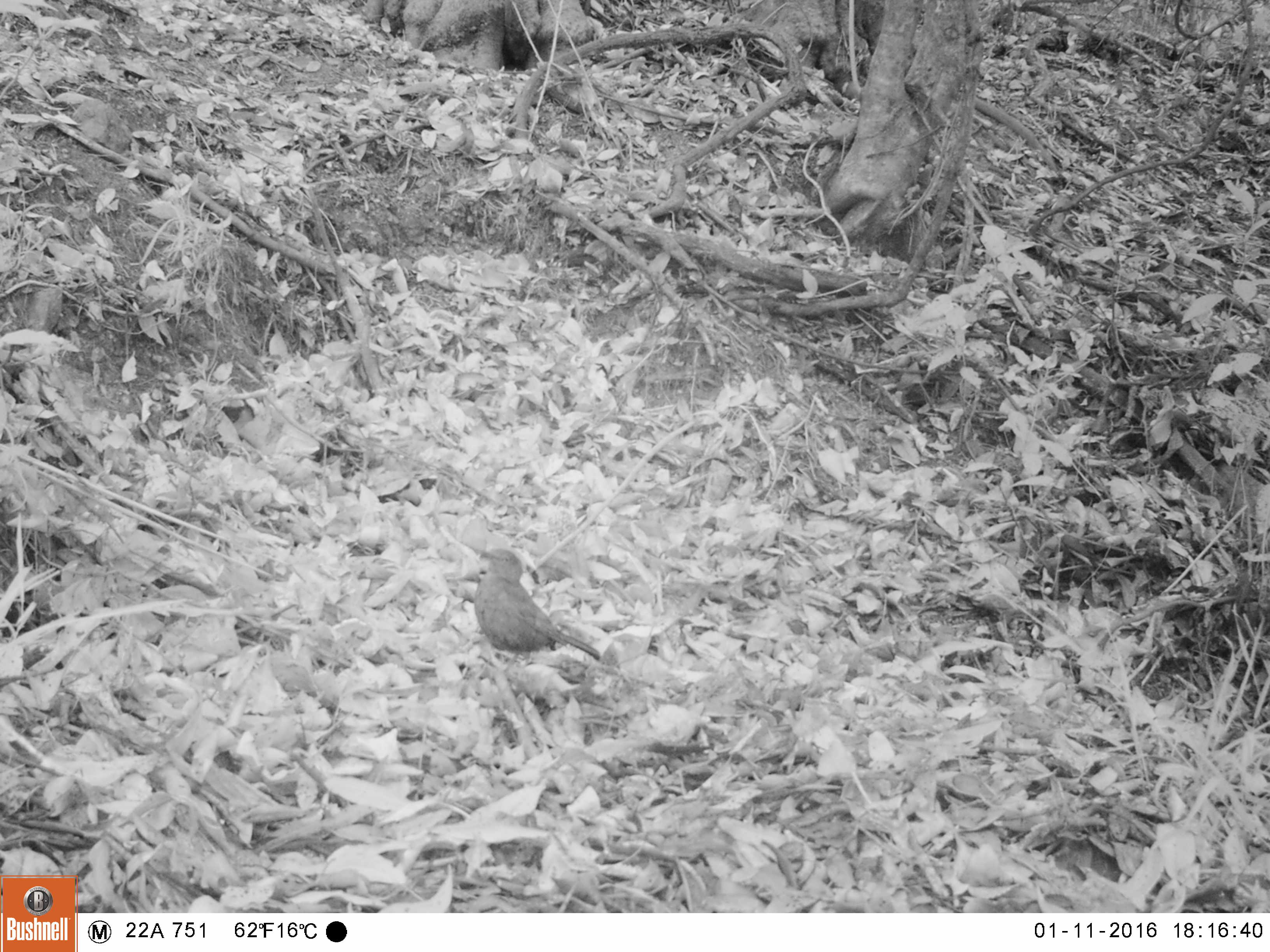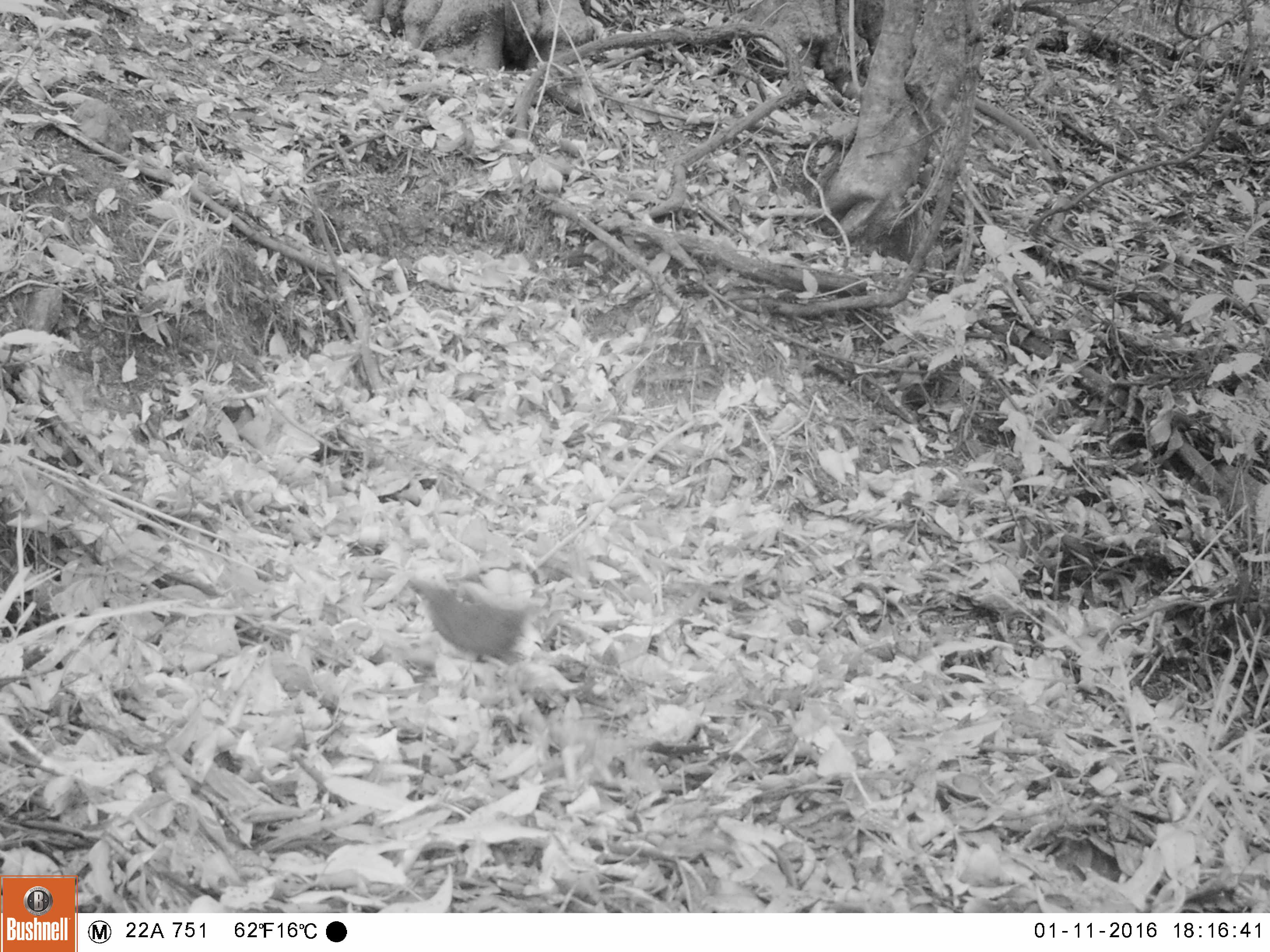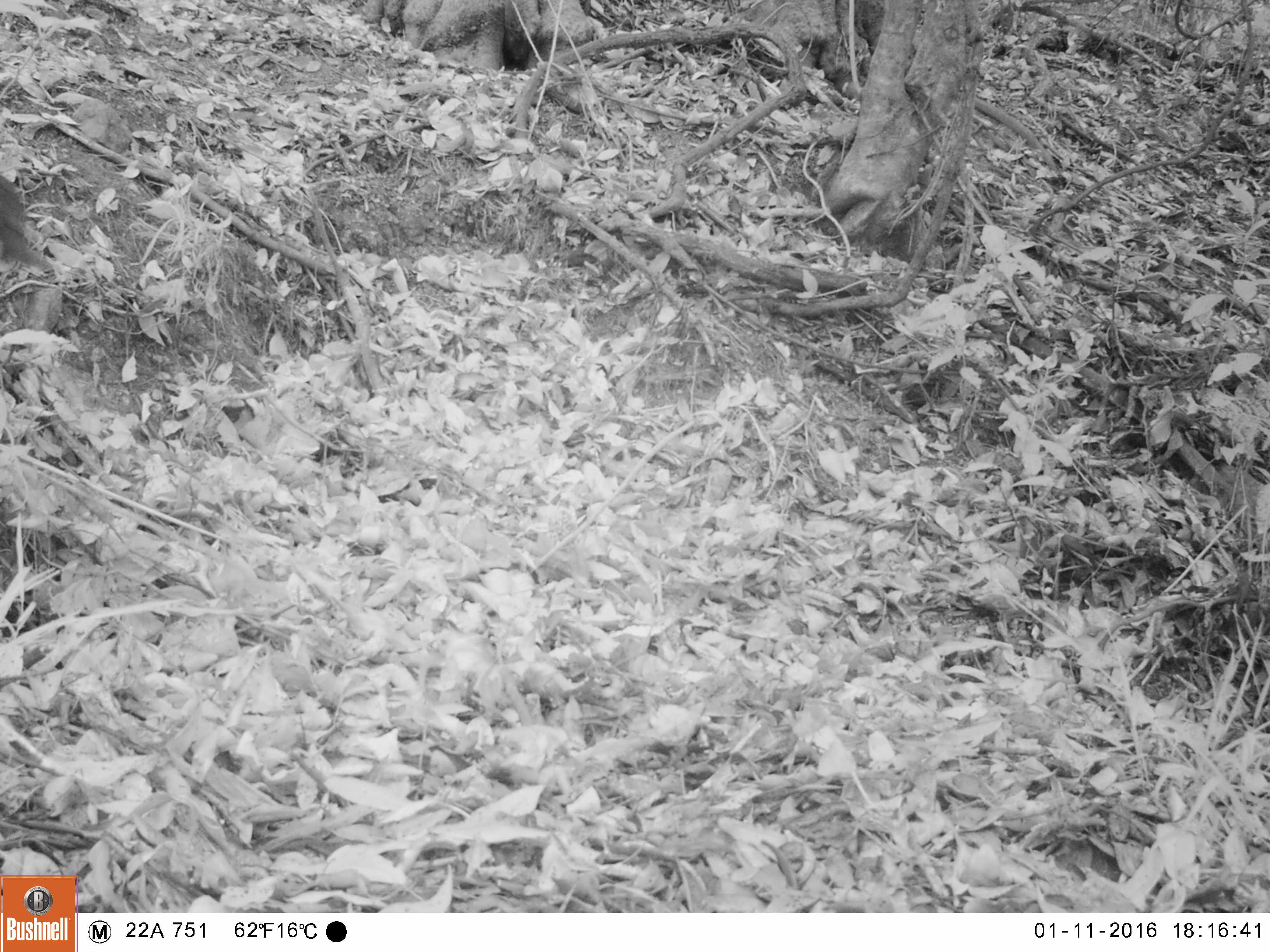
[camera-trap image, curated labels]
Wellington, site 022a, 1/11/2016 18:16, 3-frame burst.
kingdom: Animalia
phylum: Chordata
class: Aves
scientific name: Aves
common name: bird